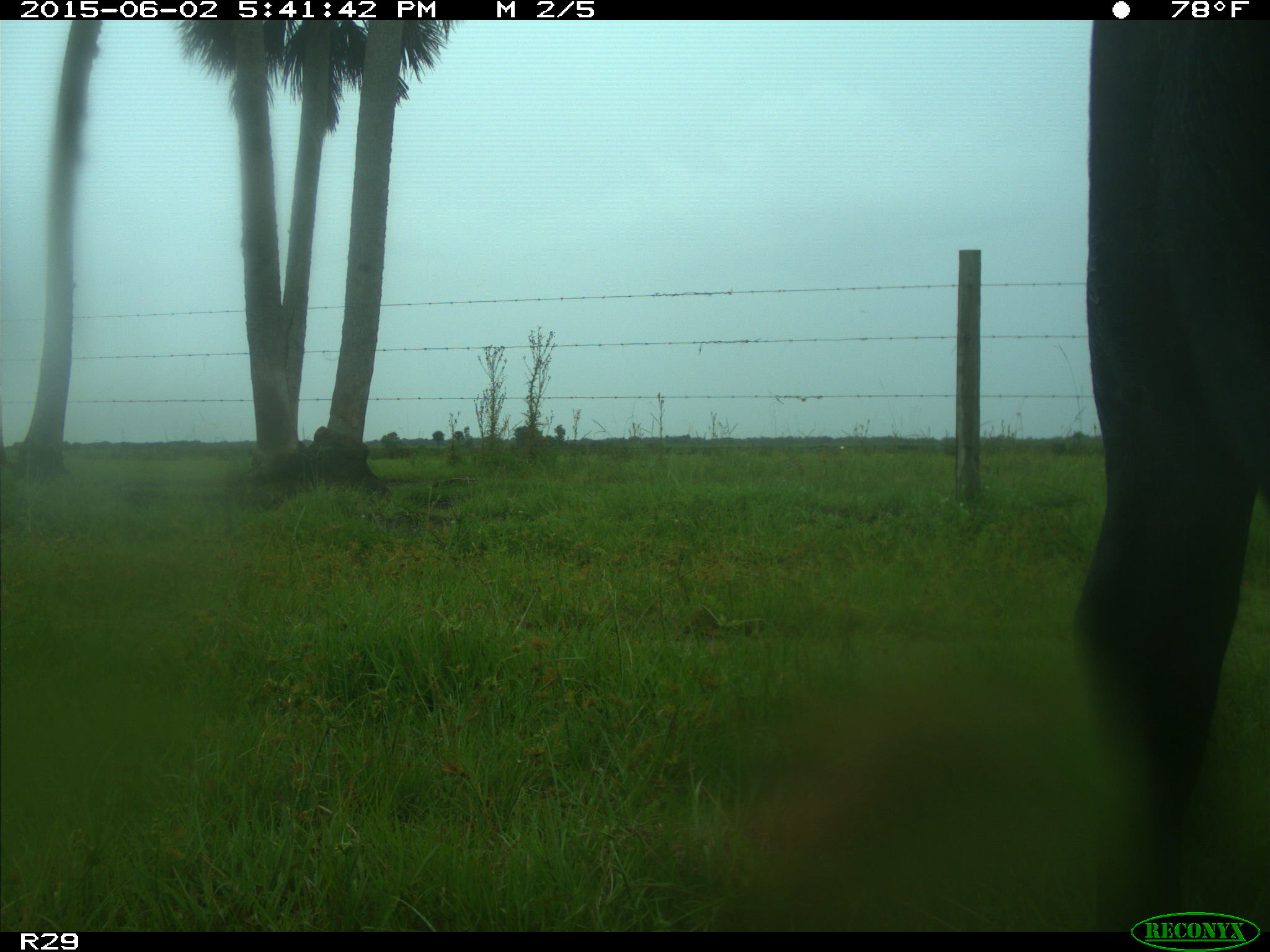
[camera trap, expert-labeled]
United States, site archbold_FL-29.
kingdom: Animalia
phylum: Chordata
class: Mammalia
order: Artiodactyla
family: Bovidae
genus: Bos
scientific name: Bos taurus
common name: domestic cow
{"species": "Bos taurus (domestic cow)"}